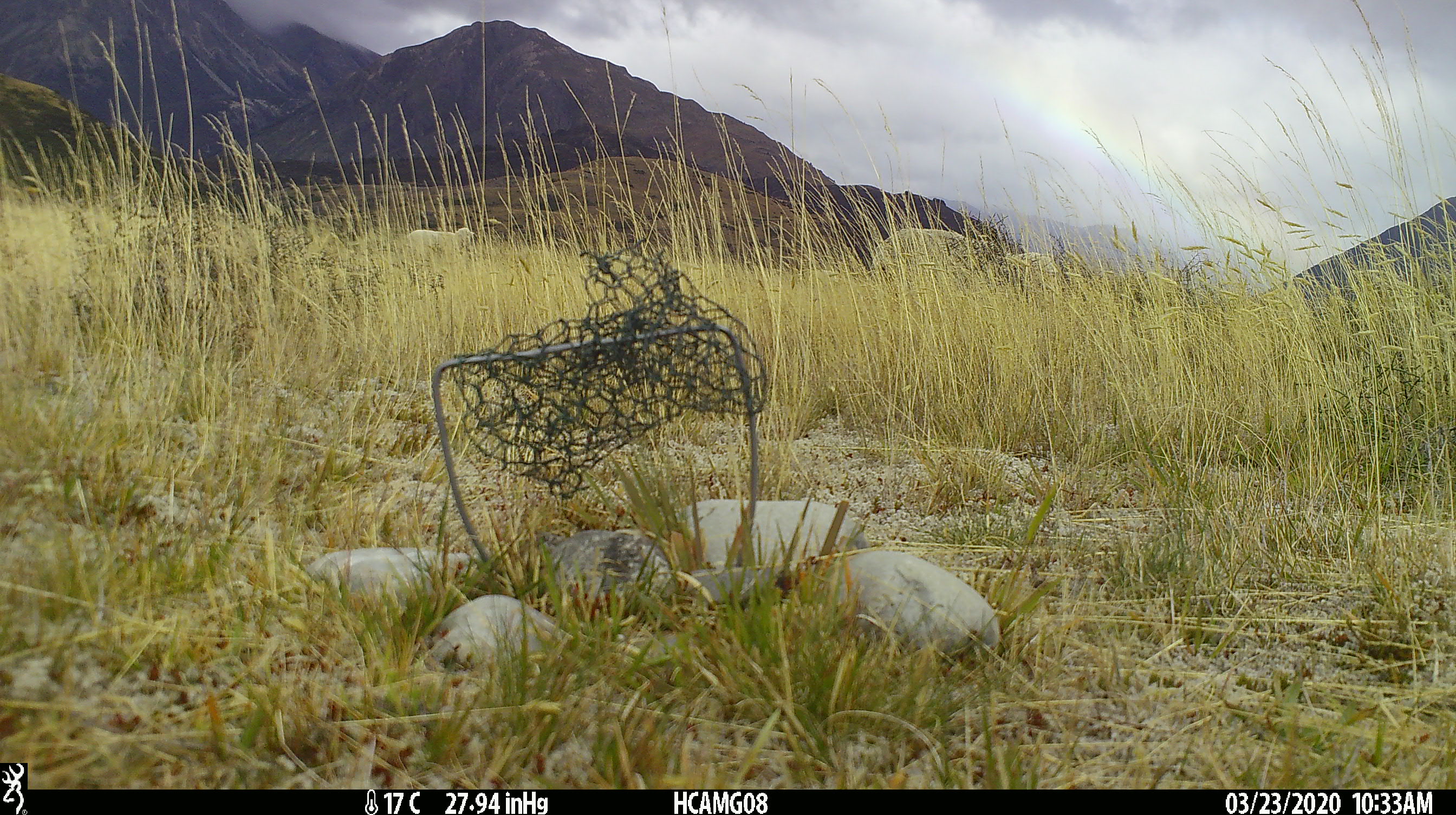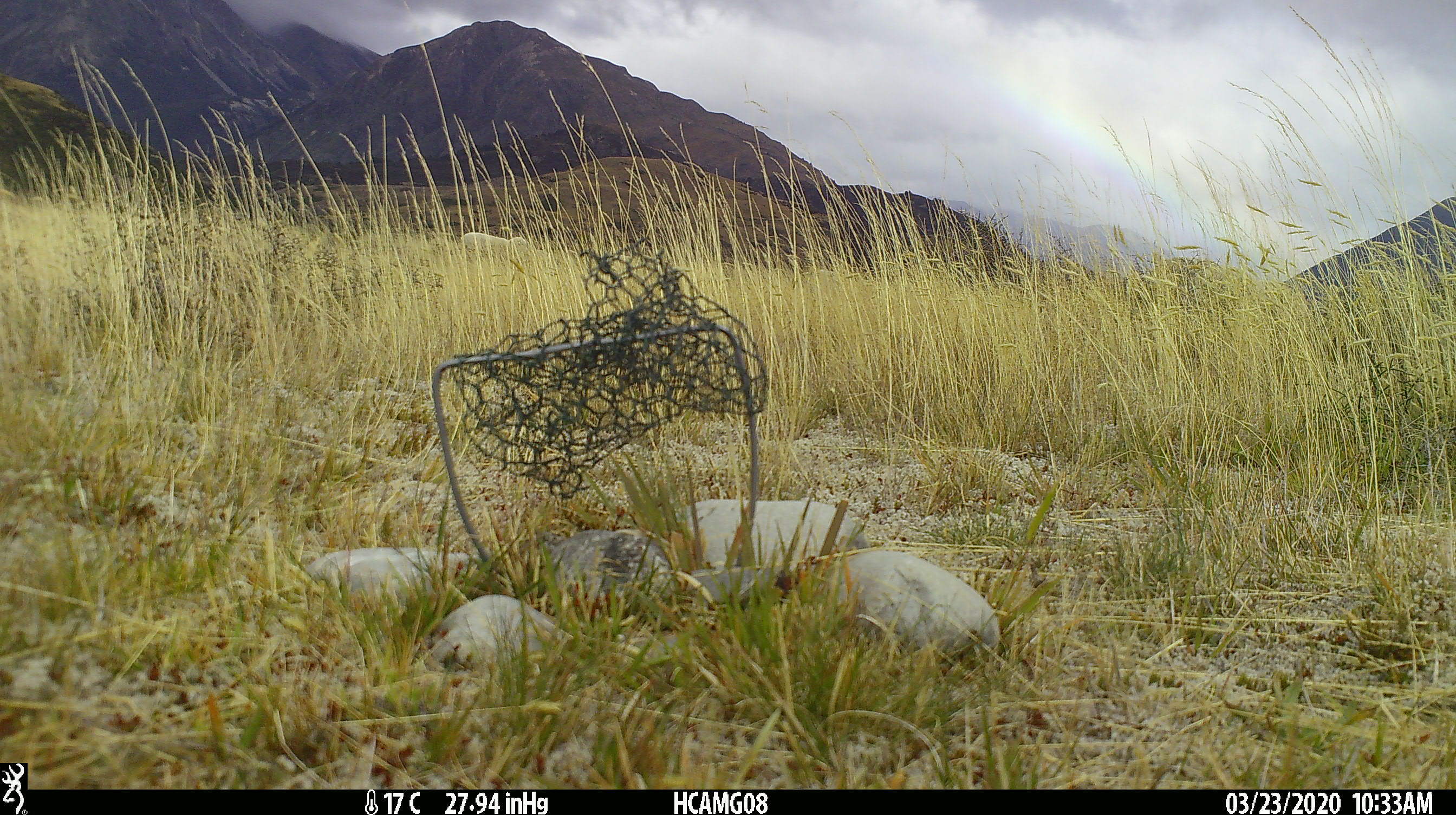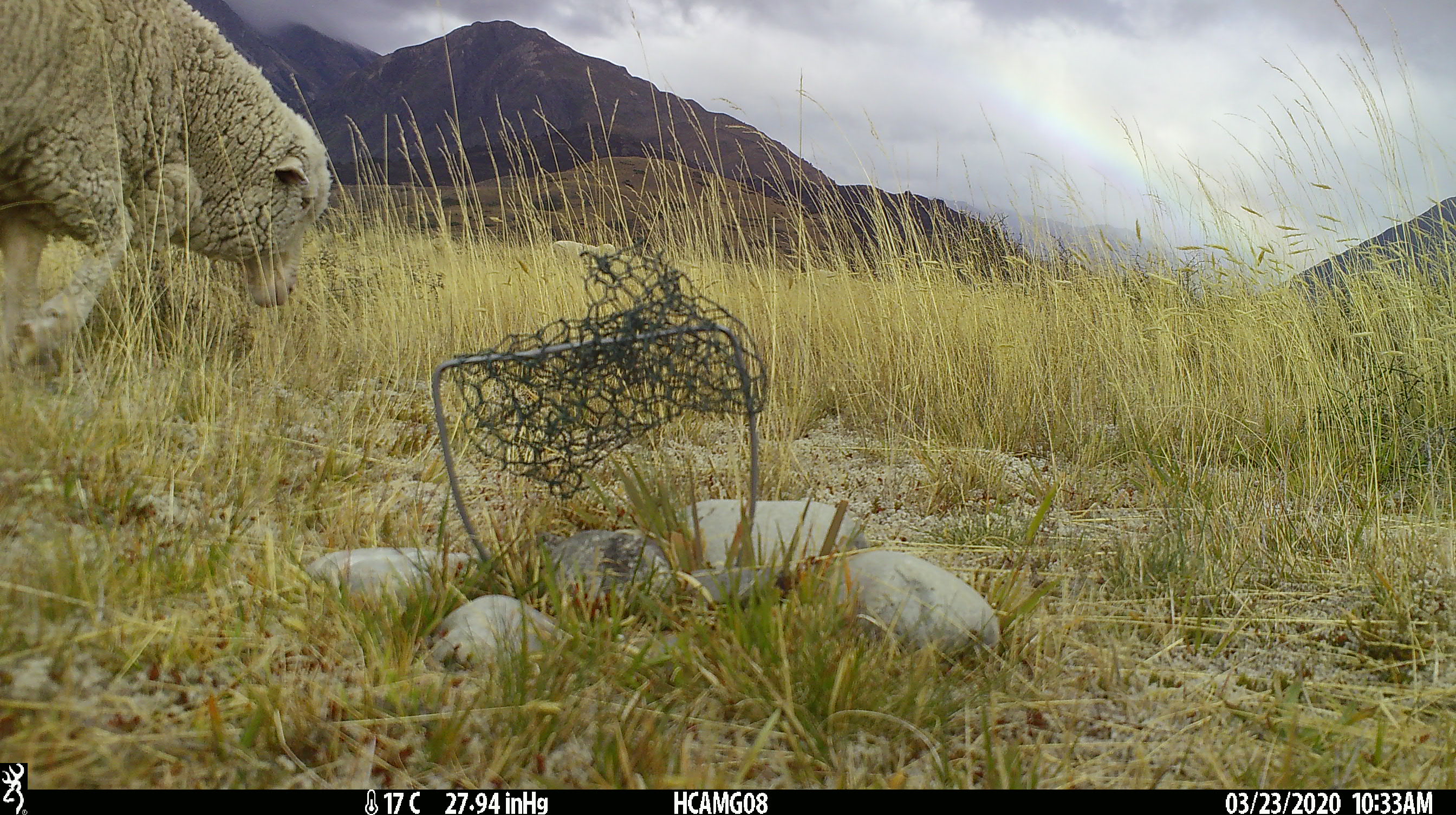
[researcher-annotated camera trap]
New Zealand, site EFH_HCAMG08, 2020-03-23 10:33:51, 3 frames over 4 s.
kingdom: Animalia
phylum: Chordata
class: Mammalia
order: Artiodactyla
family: Bovidae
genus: Ovis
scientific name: Ovis aries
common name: domestic sheep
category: sheep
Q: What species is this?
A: Sheep (domestic sheep) (Ovis aries).